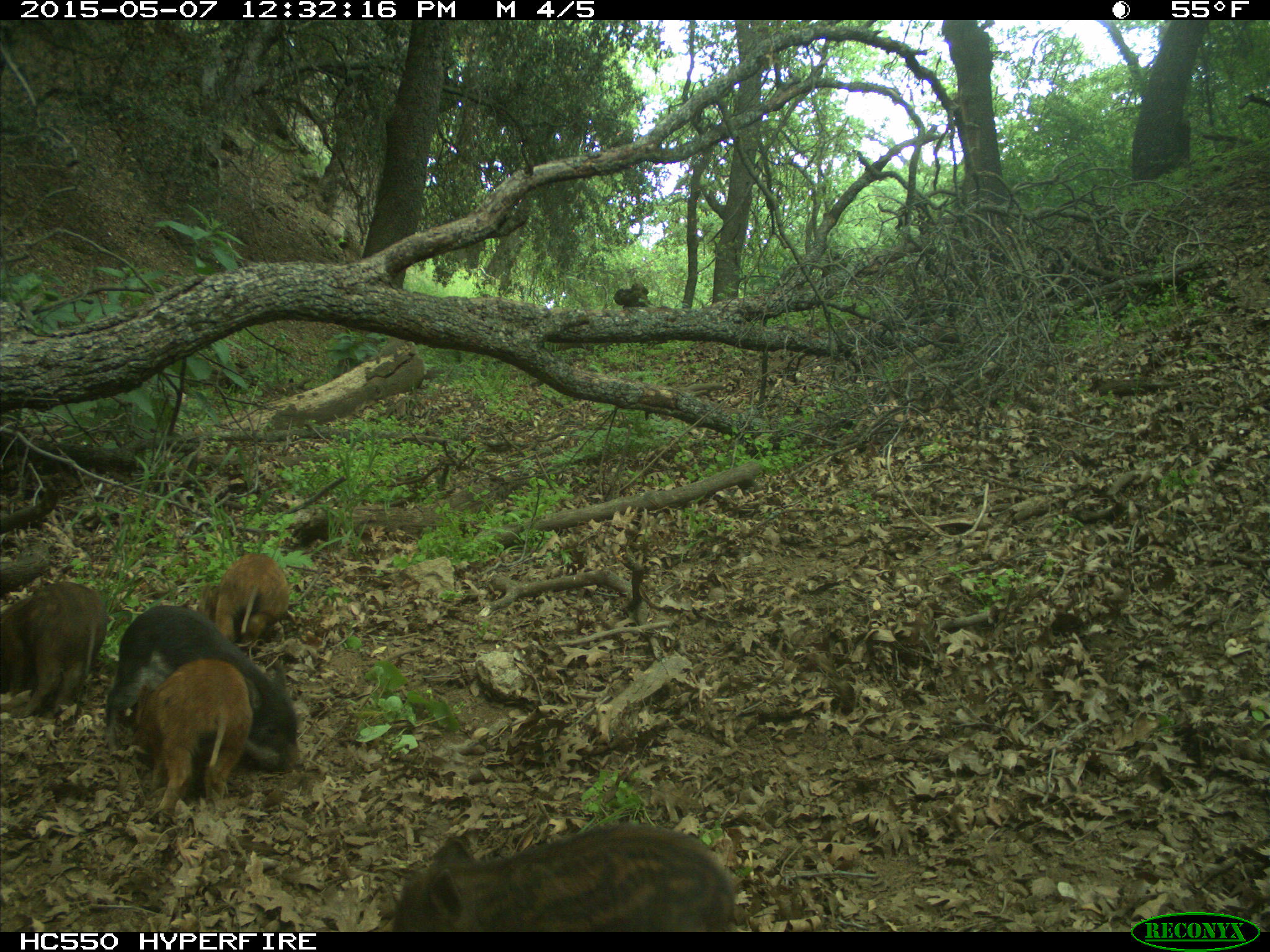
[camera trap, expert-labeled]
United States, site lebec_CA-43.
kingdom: Animalia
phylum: Chordata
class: Mammalia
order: Artiodactyla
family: Suidae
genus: Sus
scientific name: Sus scrofa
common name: wild boar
Sus scrofa (wild boar).